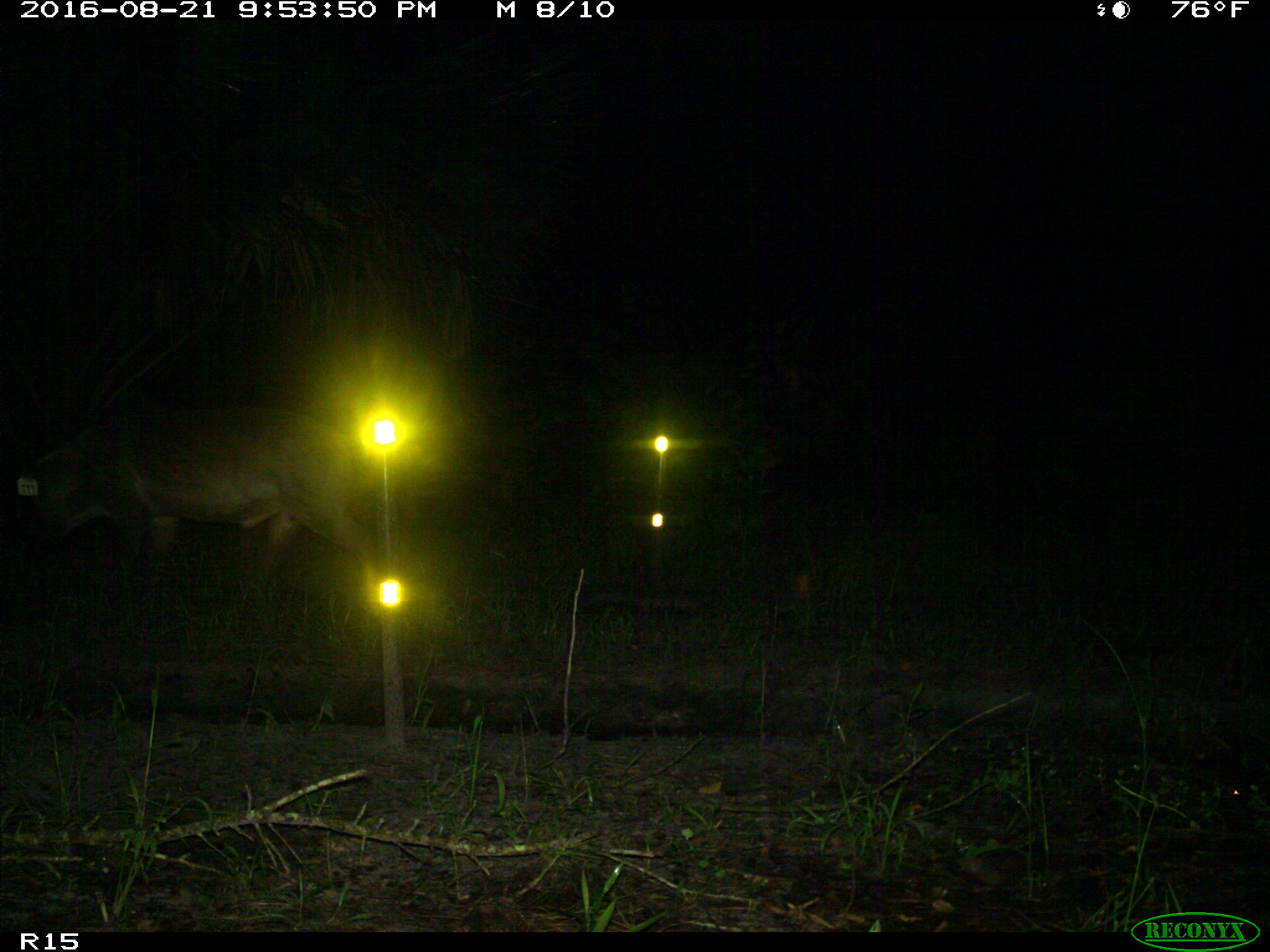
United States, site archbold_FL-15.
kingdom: Animalia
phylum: Chordata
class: Mammalia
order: Artiodactyla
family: Suidae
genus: Sus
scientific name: Sus scrofa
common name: wild boar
Sus scrofa (wild boar).